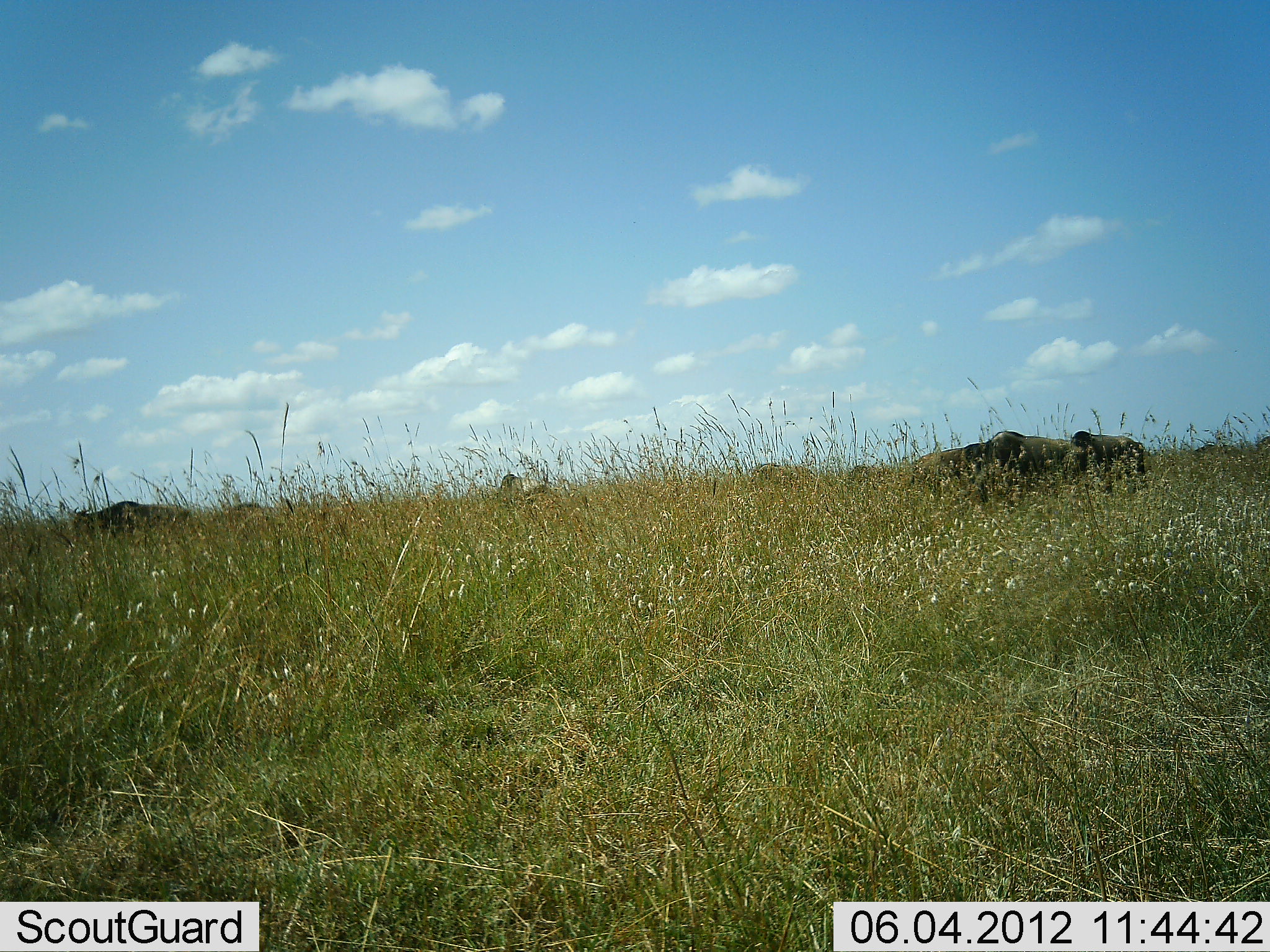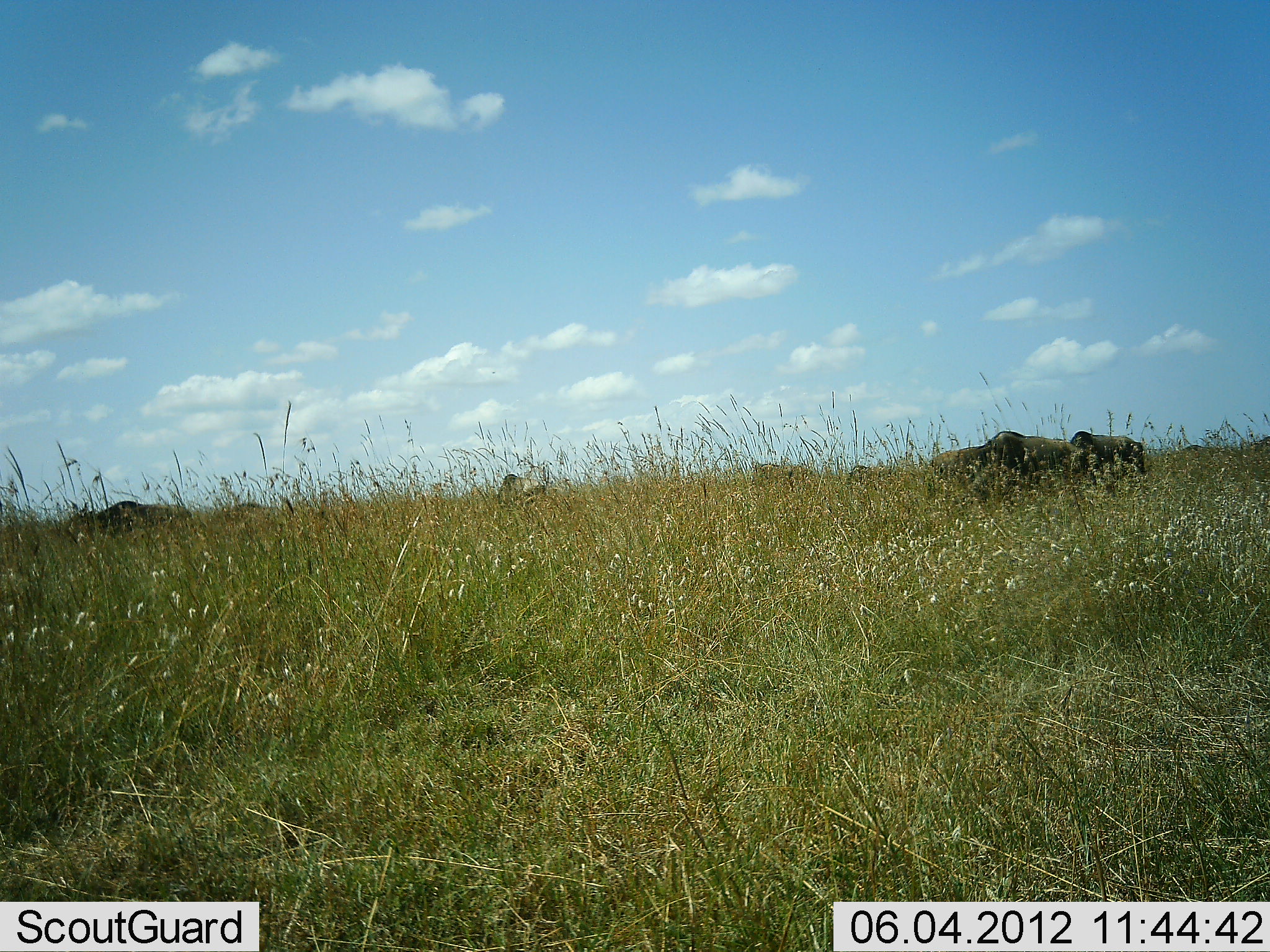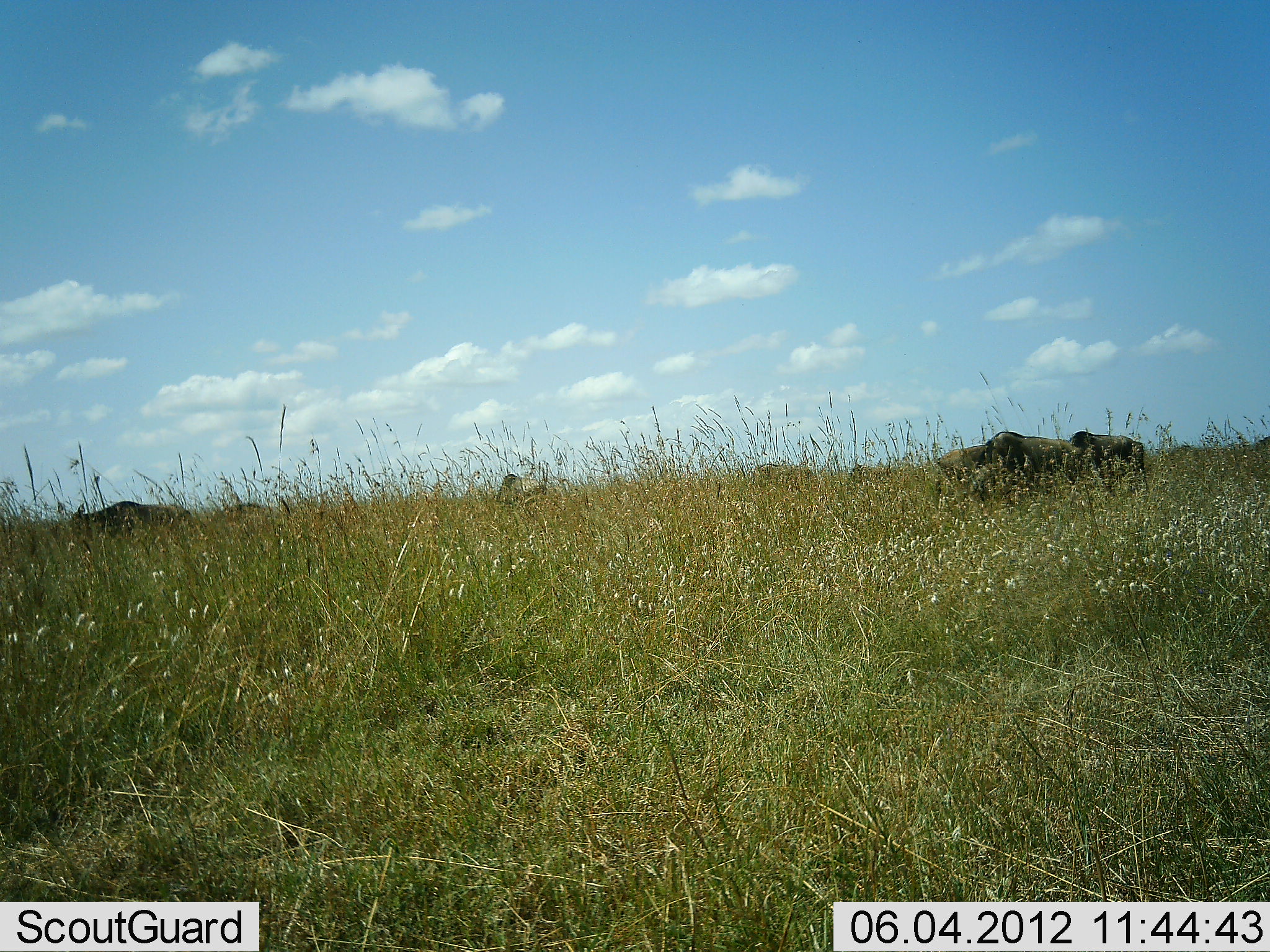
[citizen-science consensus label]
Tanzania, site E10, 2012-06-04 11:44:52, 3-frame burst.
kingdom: Animalia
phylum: Chordata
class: Mammalia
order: Artiodactyla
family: Bovidae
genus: Connochaetes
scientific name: Connochaetes taurinus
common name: blue wildebeest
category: wildebeest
Wildebeest (blue wildebeest) (Connochaetes taurinus), count 6. Behavior (volunteer vote fractions): standing 40%, resting 0%, moving 10%, interacting 0%. Young present (vote fraction): 0%. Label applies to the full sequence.